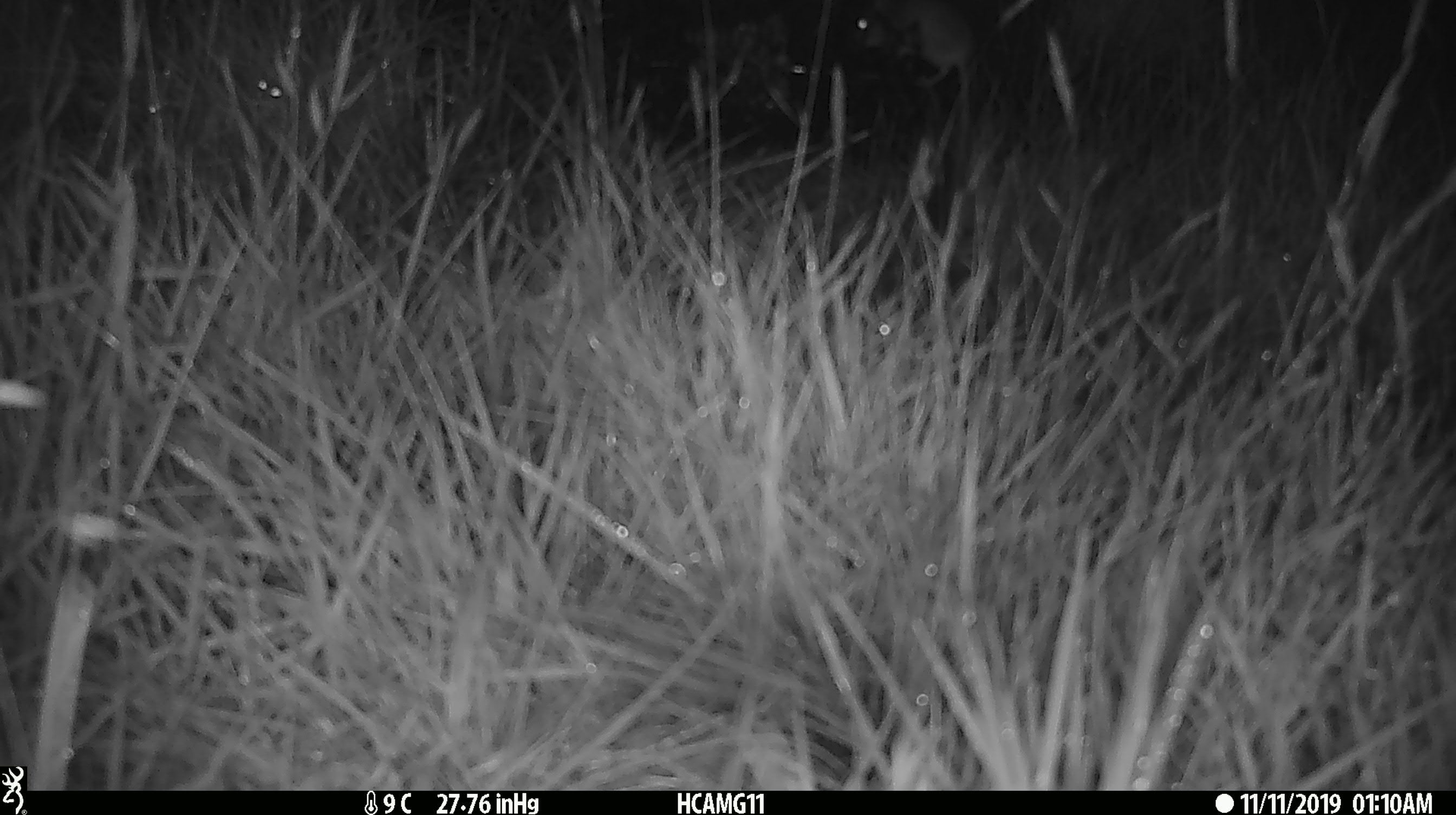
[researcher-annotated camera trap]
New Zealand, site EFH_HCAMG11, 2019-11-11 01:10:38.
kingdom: Animalia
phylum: Chordata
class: Mammalia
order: Rodentia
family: Muridae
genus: Mus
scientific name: Mus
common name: mouse